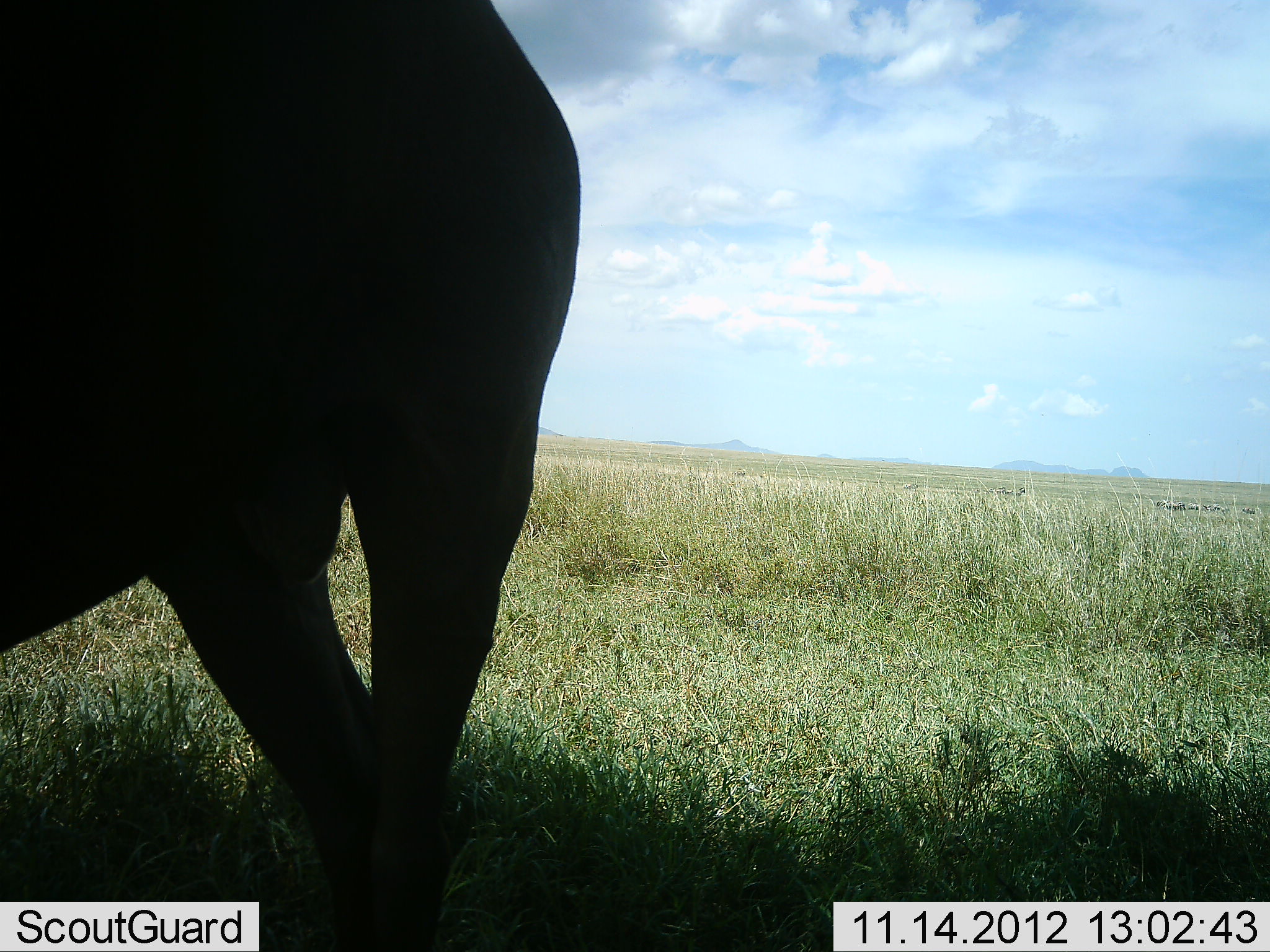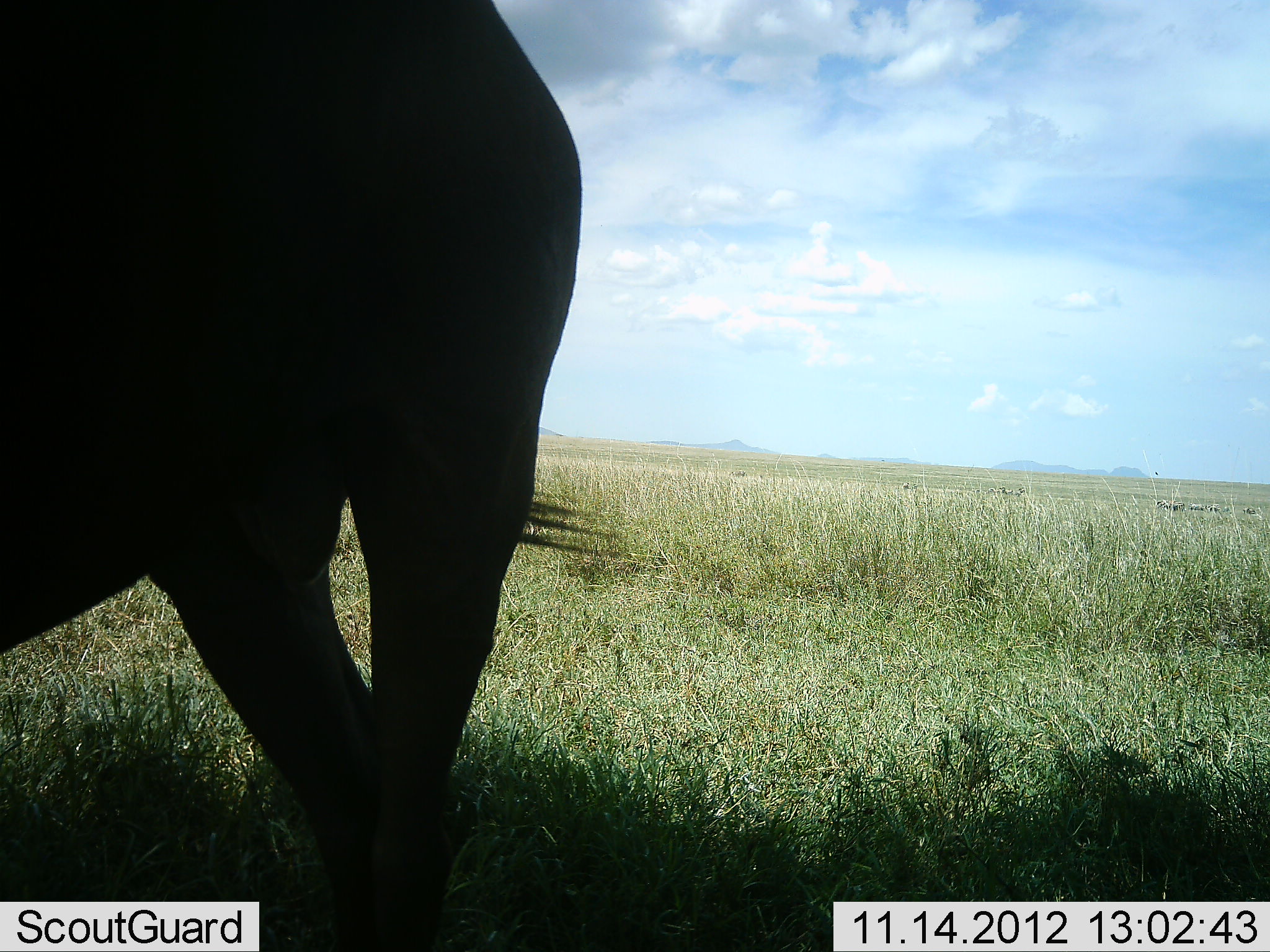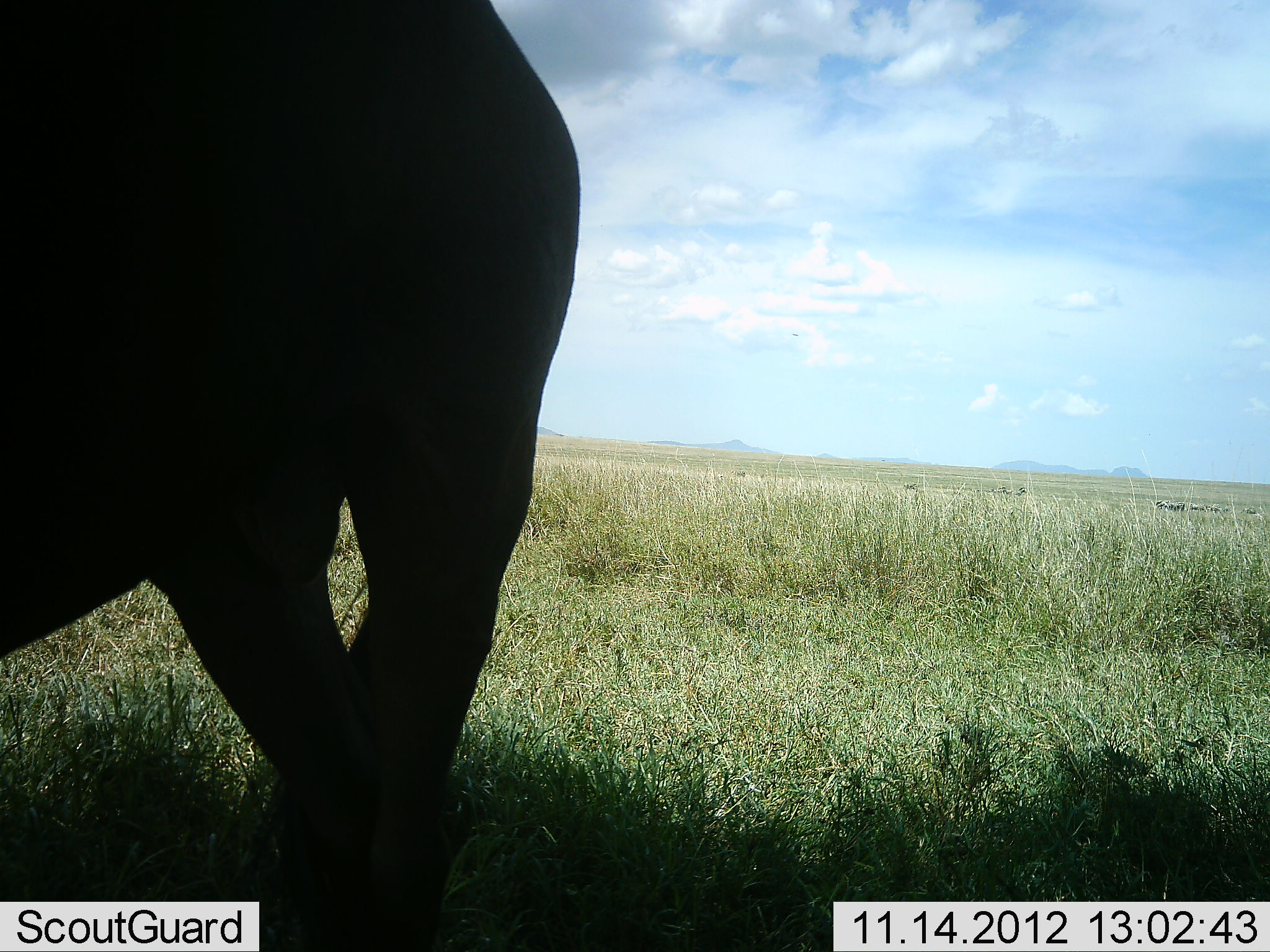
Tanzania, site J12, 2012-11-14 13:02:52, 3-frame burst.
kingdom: Animalia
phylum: Chordata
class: Mammalia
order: Artiodactyla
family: Bovidae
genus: Connochaetes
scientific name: Connochaetes taurinus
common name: blue wildebeest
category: wildebeest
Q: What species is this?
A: Wildebeest (blue wildebeest) (Connochaetes taurinus).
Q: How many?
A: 1.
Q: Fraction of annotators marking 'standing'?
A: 100%.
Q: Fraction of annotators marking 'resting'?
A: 0%.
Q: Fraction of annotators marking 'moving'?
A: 0%.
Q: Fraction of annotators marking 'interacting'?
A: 0%.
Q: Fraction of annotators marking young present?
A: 0%.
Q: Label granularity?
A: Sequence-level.